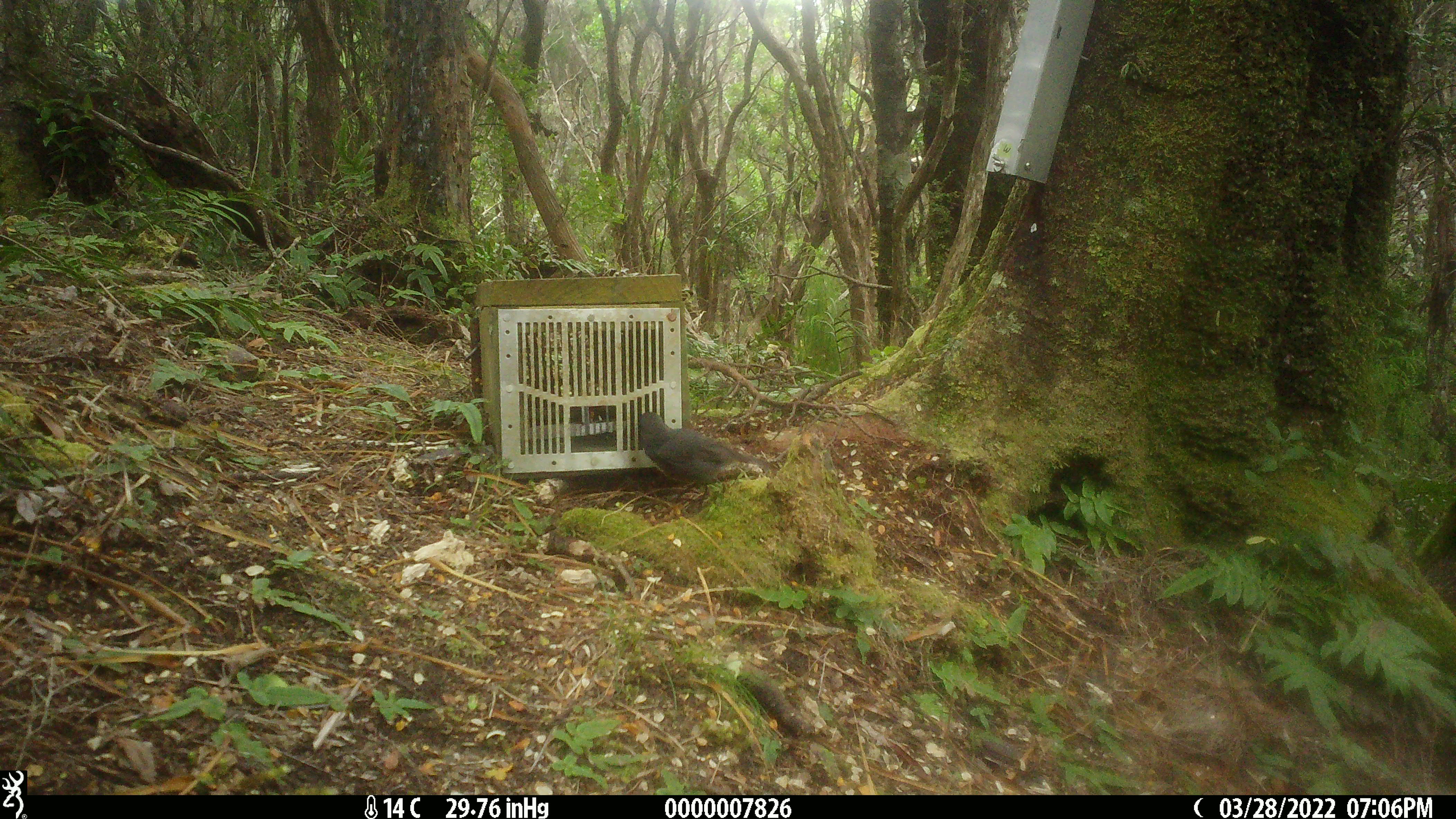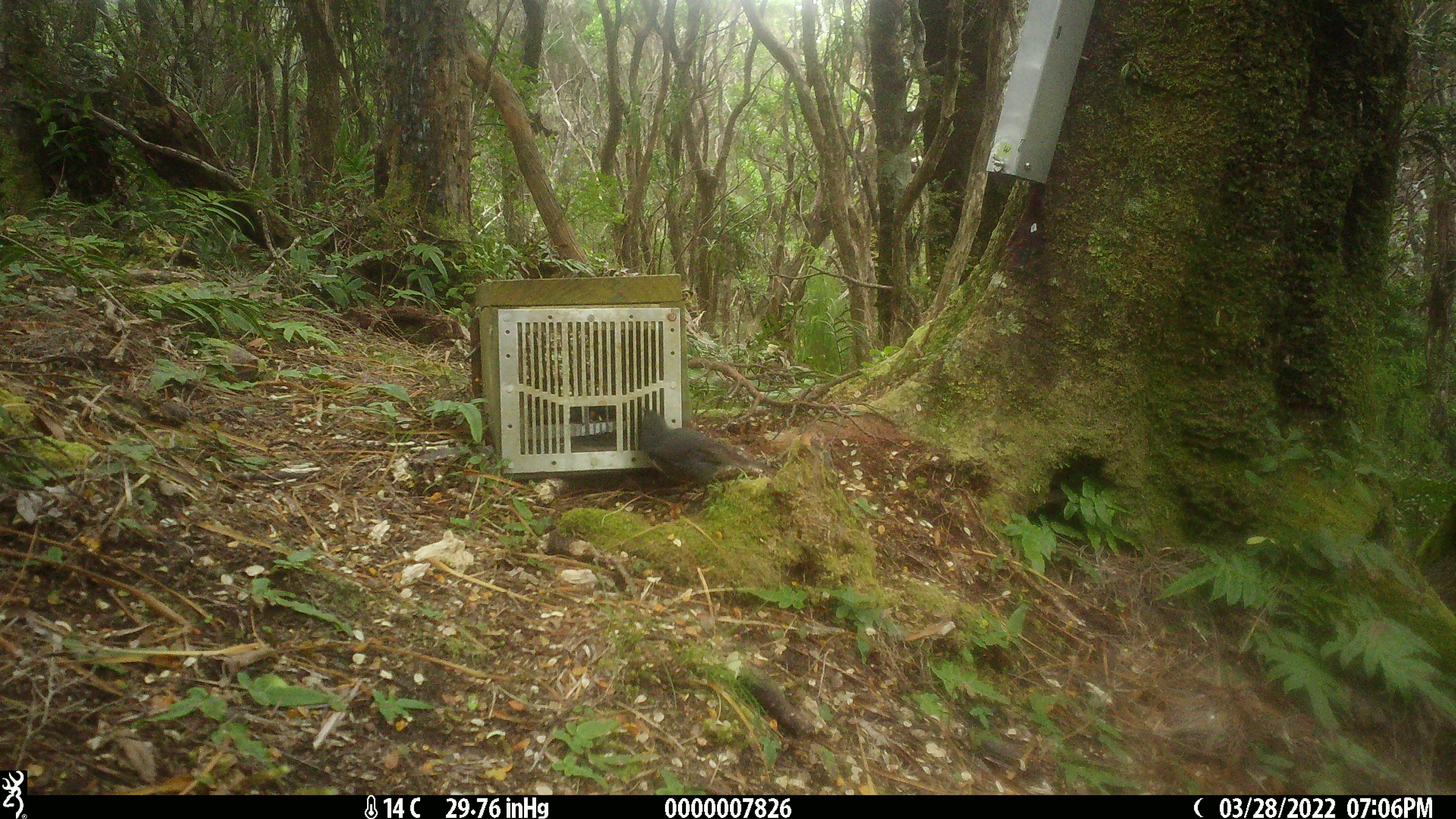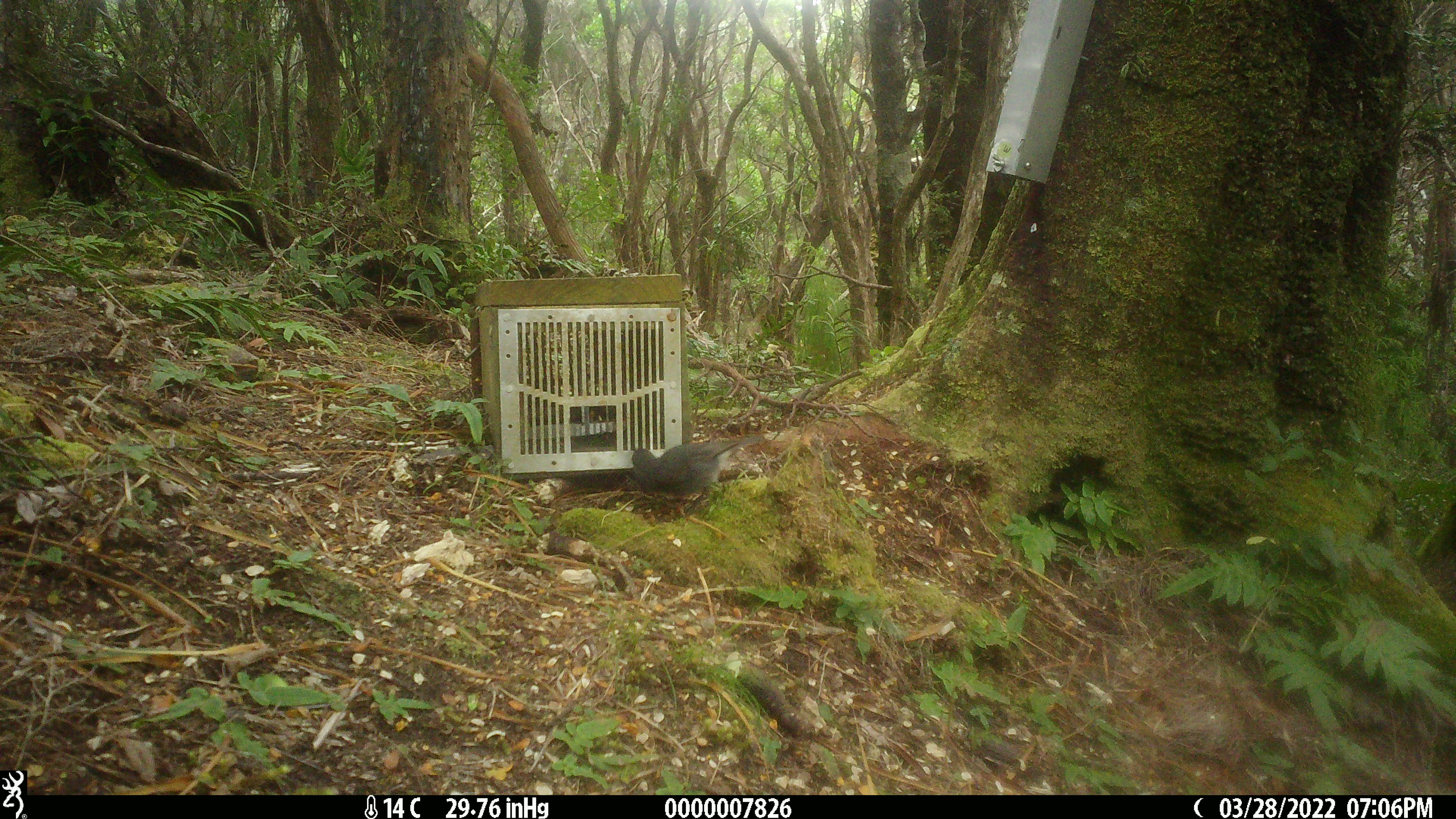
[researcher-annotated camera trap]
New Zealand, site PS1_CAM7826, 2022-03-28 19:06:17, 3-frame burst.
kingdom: Animalia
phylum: Chordata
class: Aves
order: Passeriformes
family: Petroicidae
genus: Petroica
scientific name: Petroica australis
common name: new zealand robin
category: robin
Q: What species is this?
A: Robin (new zealand robin) (Petroica australis).